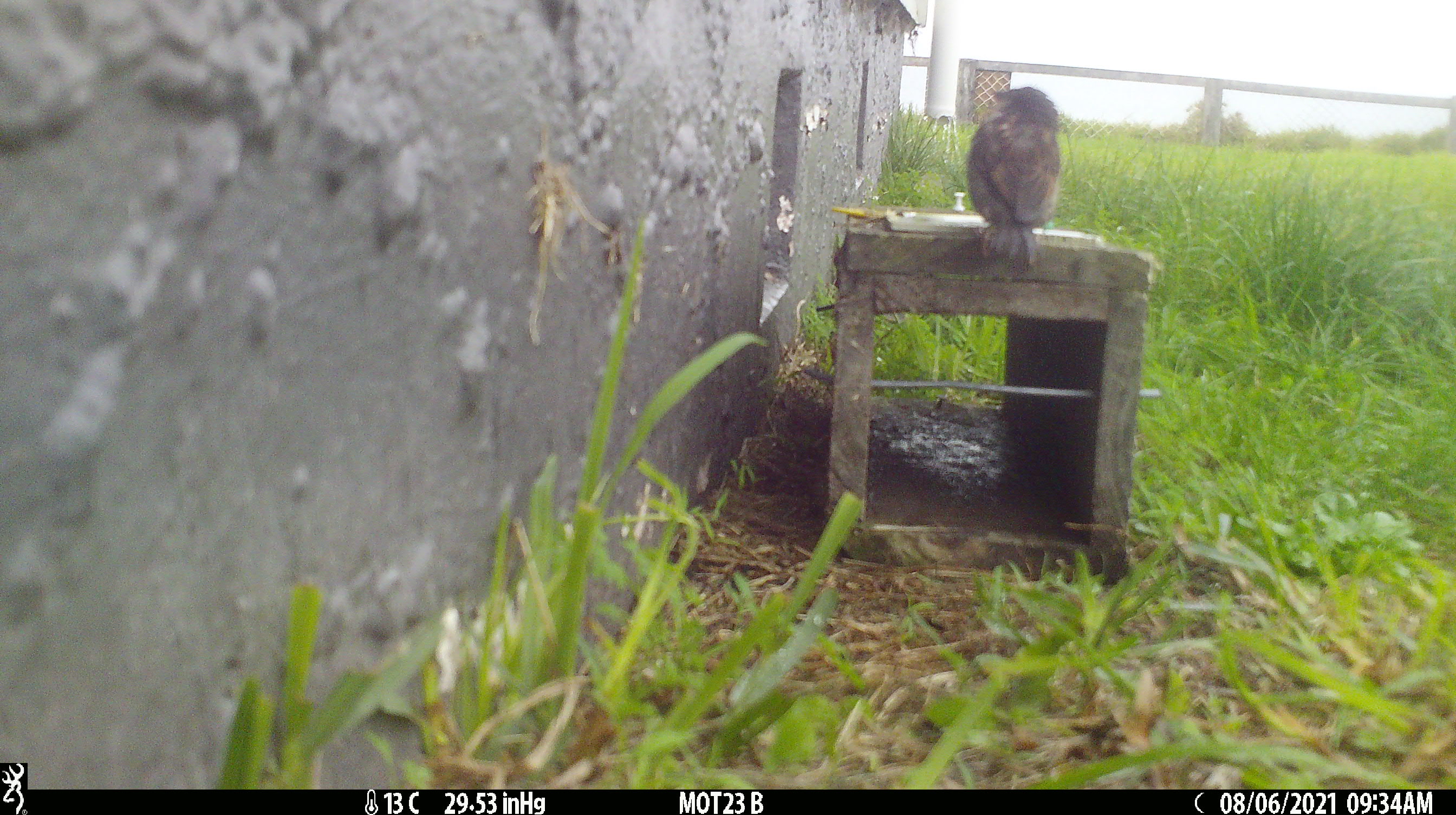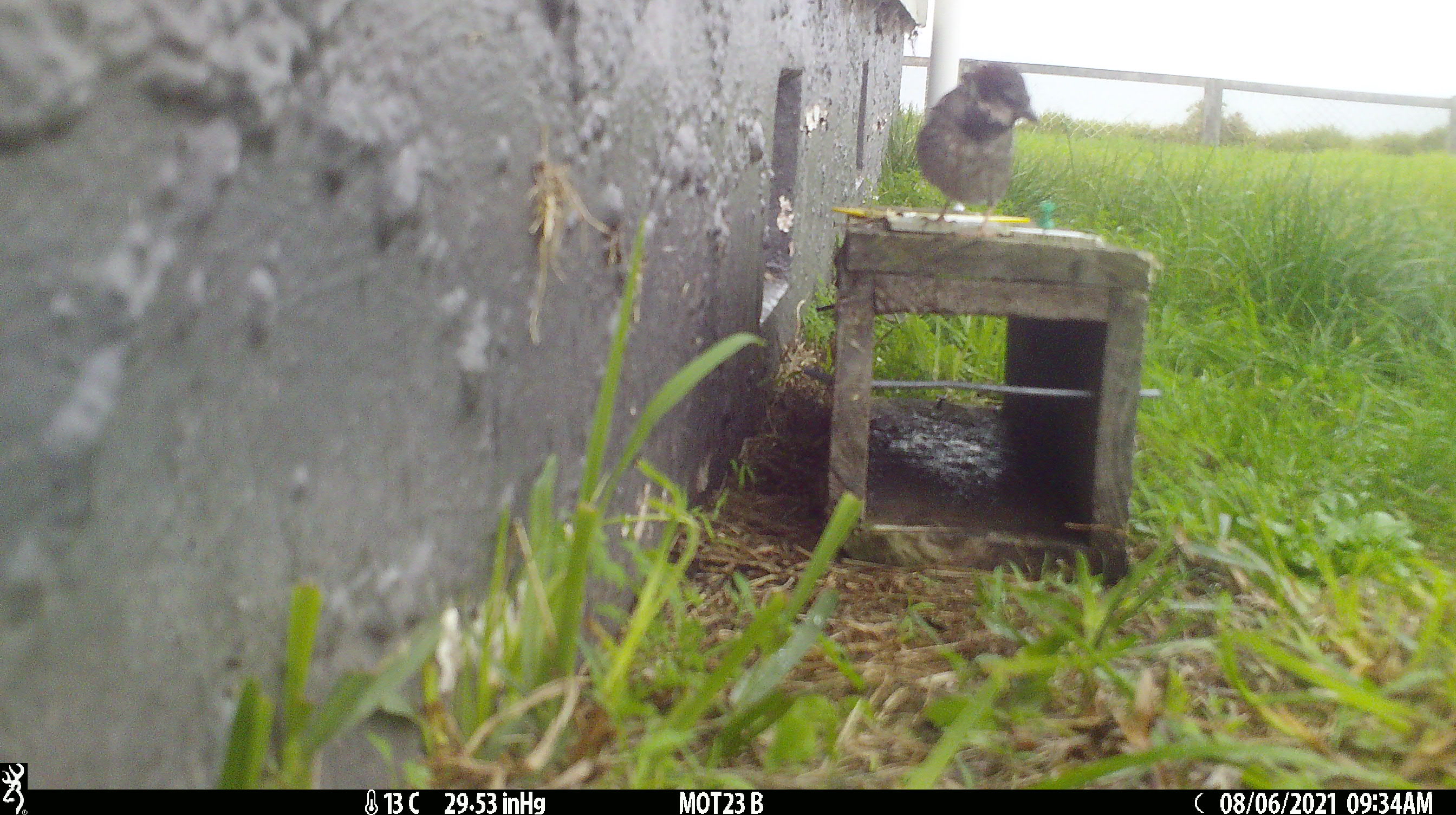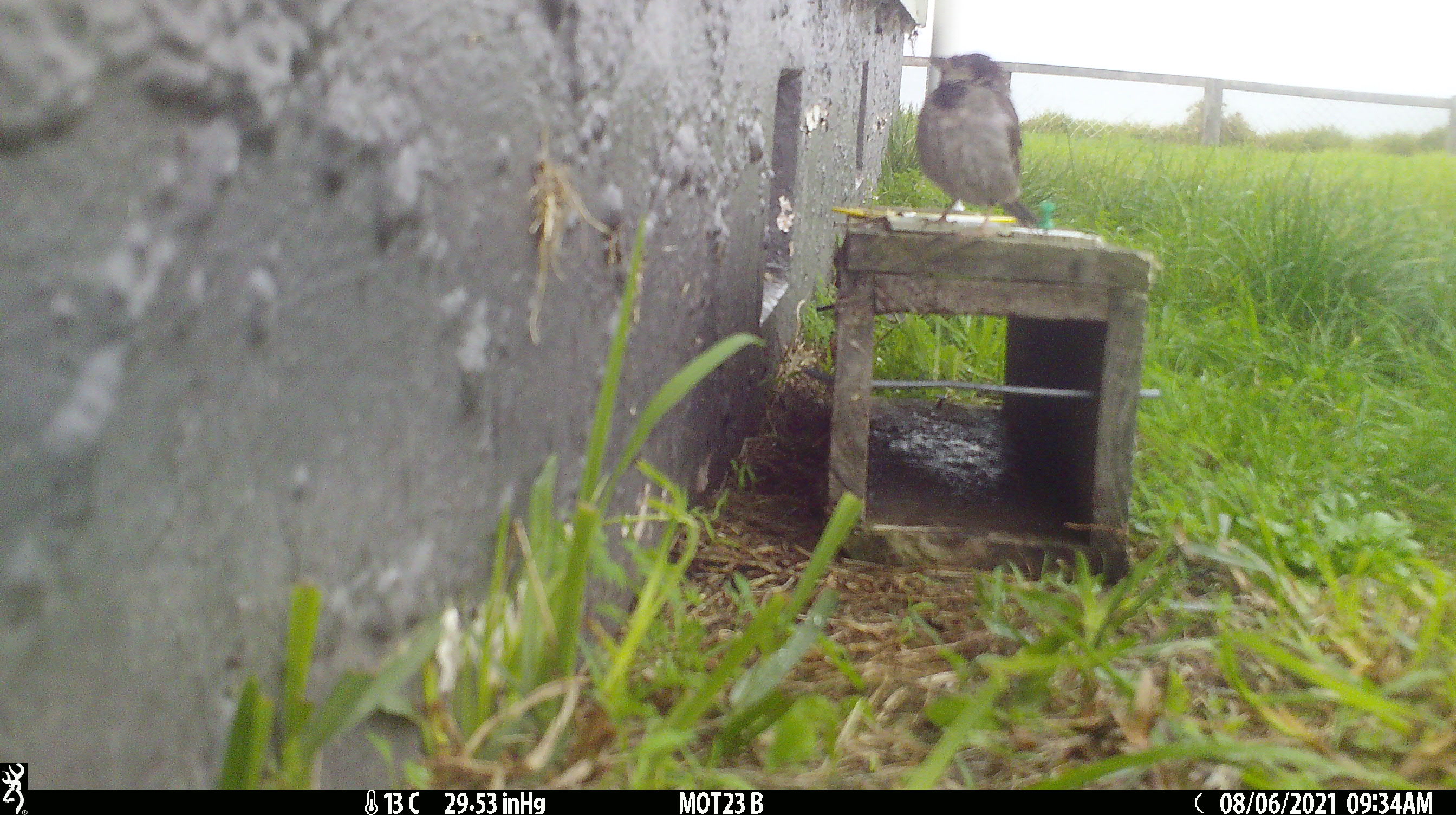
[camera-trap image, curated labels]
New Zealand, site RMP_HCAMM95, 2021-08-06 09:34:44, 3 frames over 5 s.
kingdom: Animalia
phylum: Chordata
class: Aves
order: Passeriformes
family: Passeridae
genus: Passer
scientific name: Passer domesticus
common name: house sparrow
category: sparrow